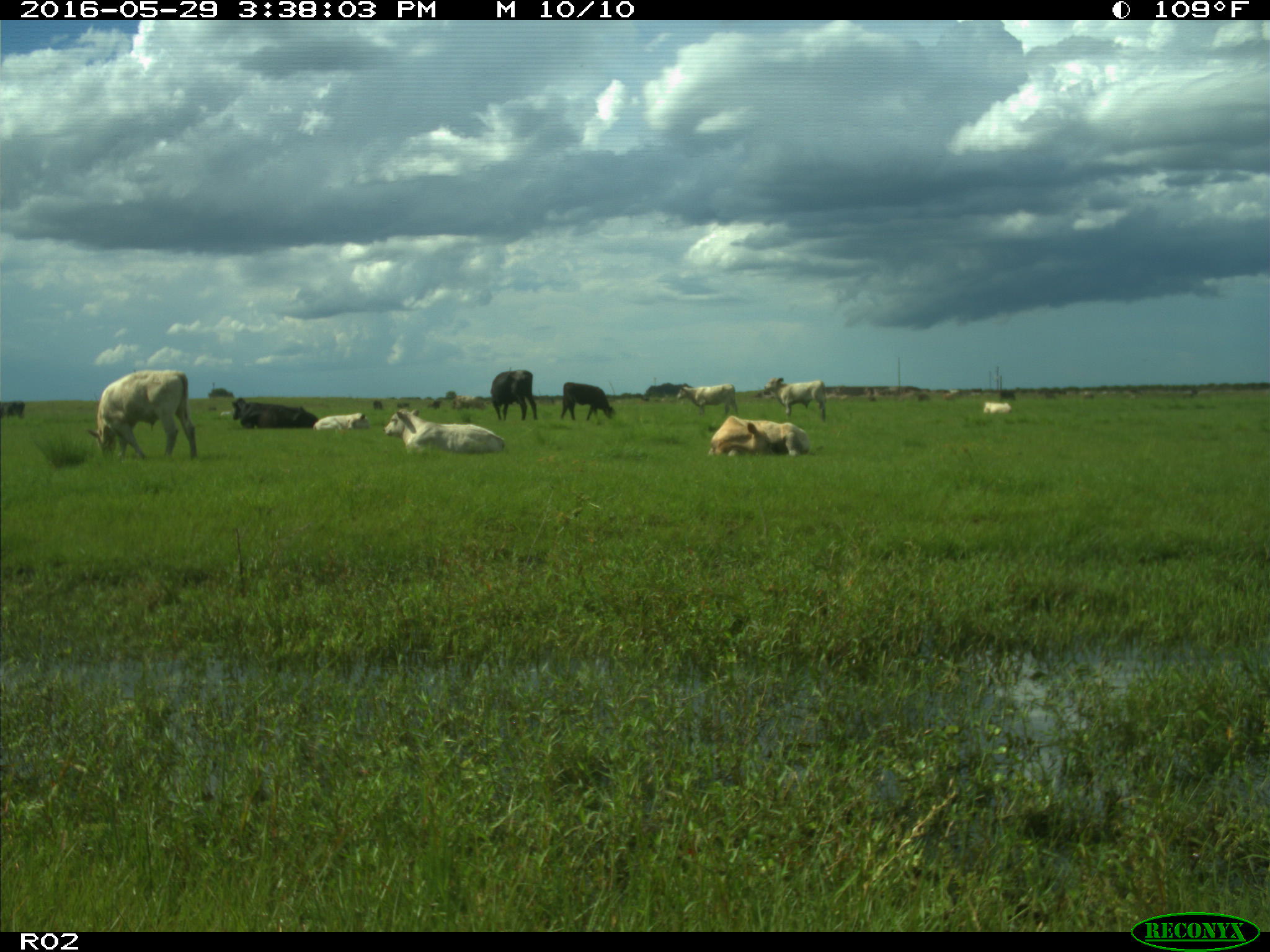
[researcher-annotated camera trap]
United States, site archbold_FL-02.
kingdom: Animalia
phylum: Chordata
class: Mammalia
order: Artiodactyla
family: Bovidae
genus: Bos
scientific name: Bos taurus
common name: domestic cow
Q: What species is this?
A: Bos taurus (domestic cow).